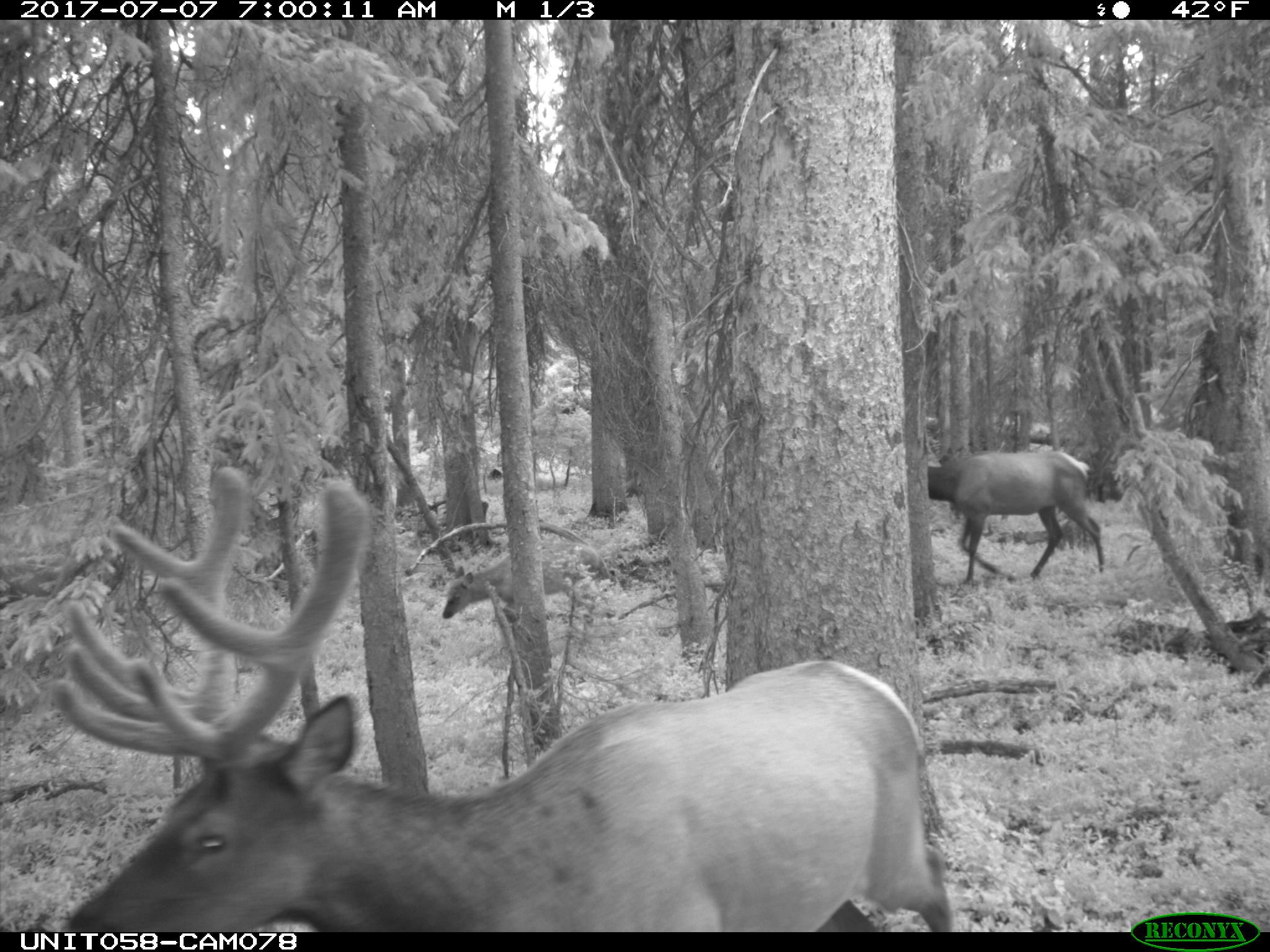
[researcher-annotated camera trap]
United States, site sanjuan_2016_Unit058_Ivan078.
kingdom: Animalia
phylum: Chordata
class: Mammalia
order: Artiodactyla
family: Cervidae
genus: Cervus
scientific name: Cervus elaphus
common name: red deer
Cervus elaphus (red deer).